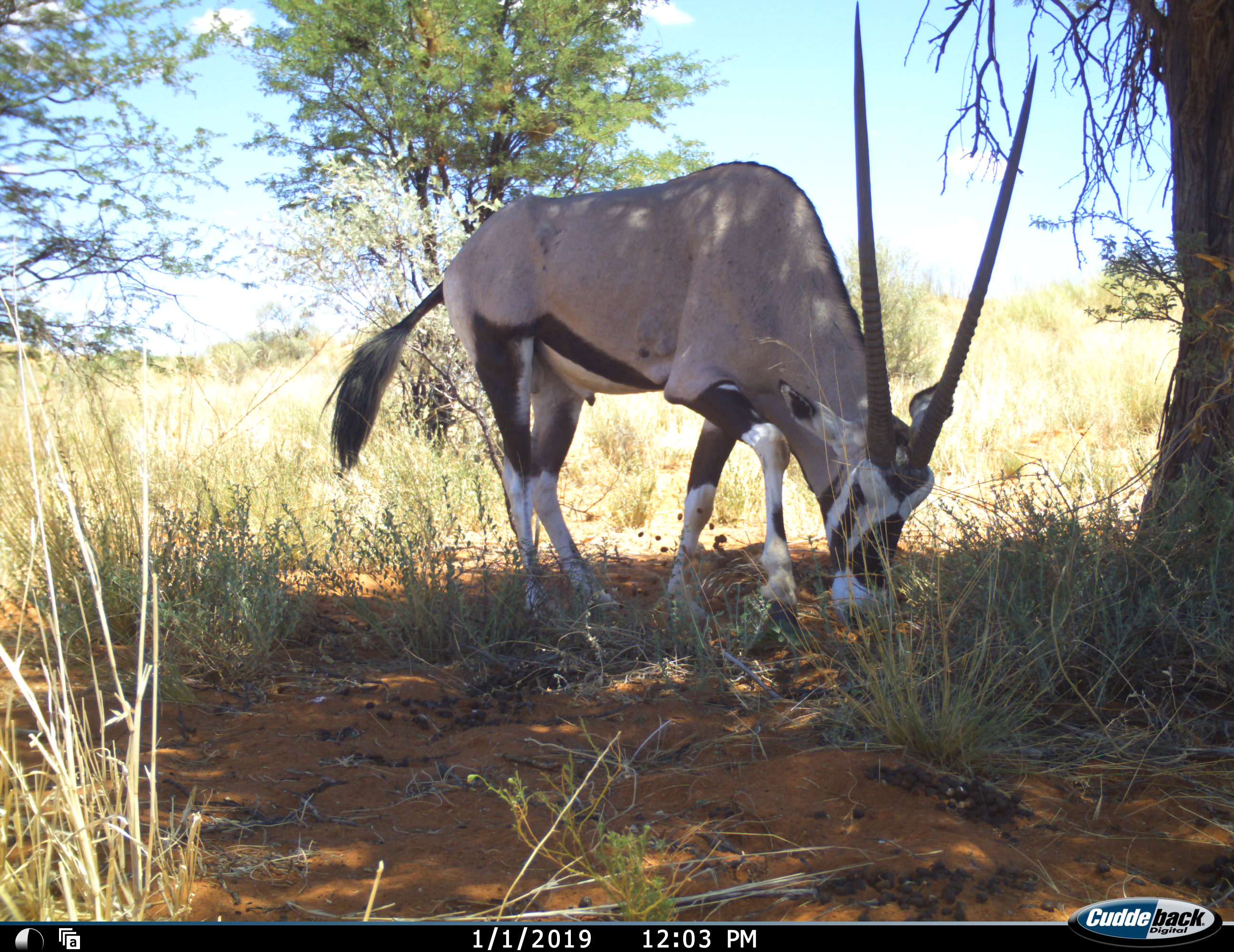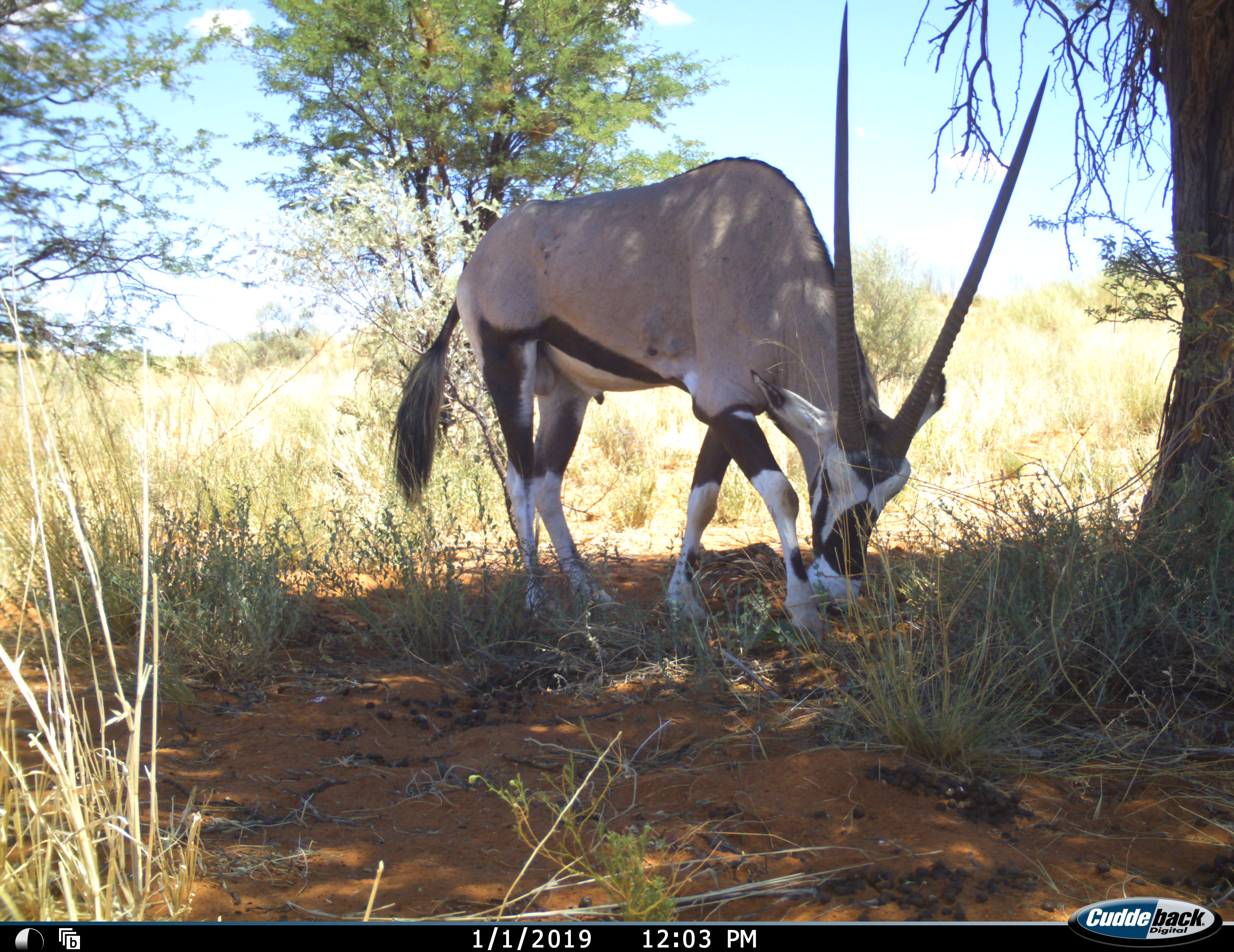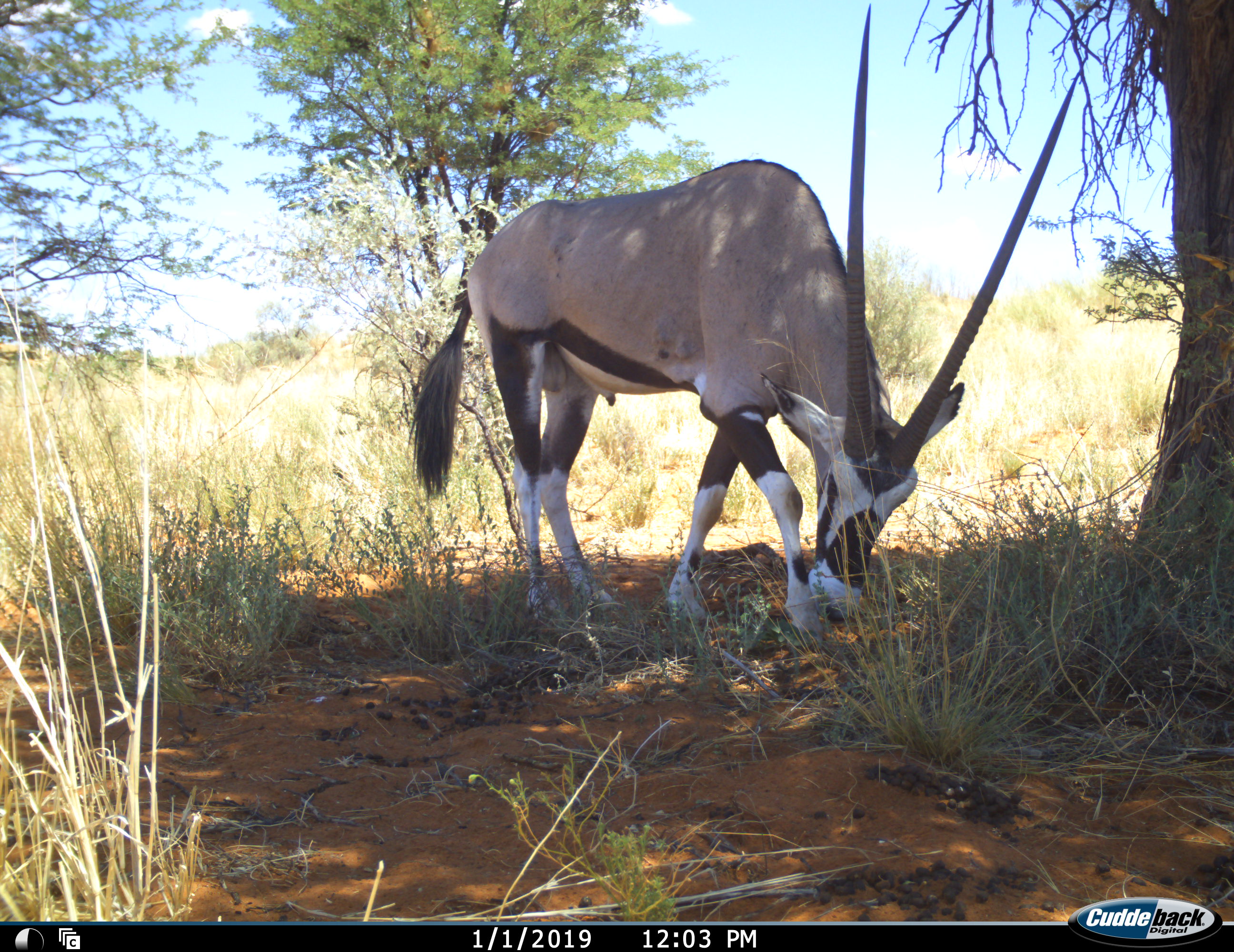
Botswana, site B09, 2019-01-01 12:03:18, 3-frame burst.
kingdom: Animalia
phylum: Chordata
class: Mammalia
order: Artiodactyla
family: Bovidae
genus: Oryx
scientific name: Oryx gazella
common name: gemsbok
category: gemsbokoryx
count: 1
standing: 25%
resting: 0%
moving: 0%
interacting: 0%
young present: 0%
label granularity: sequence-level